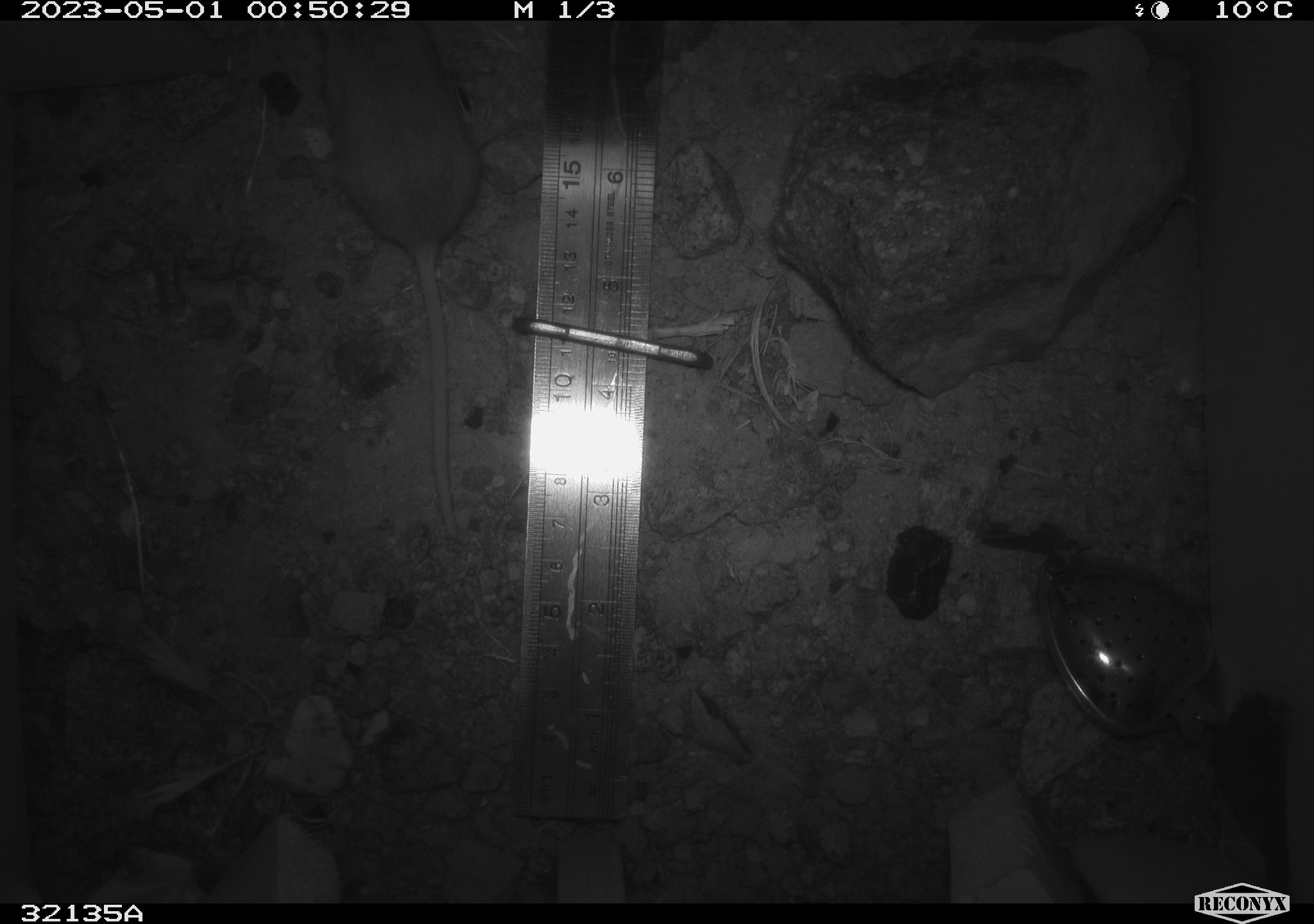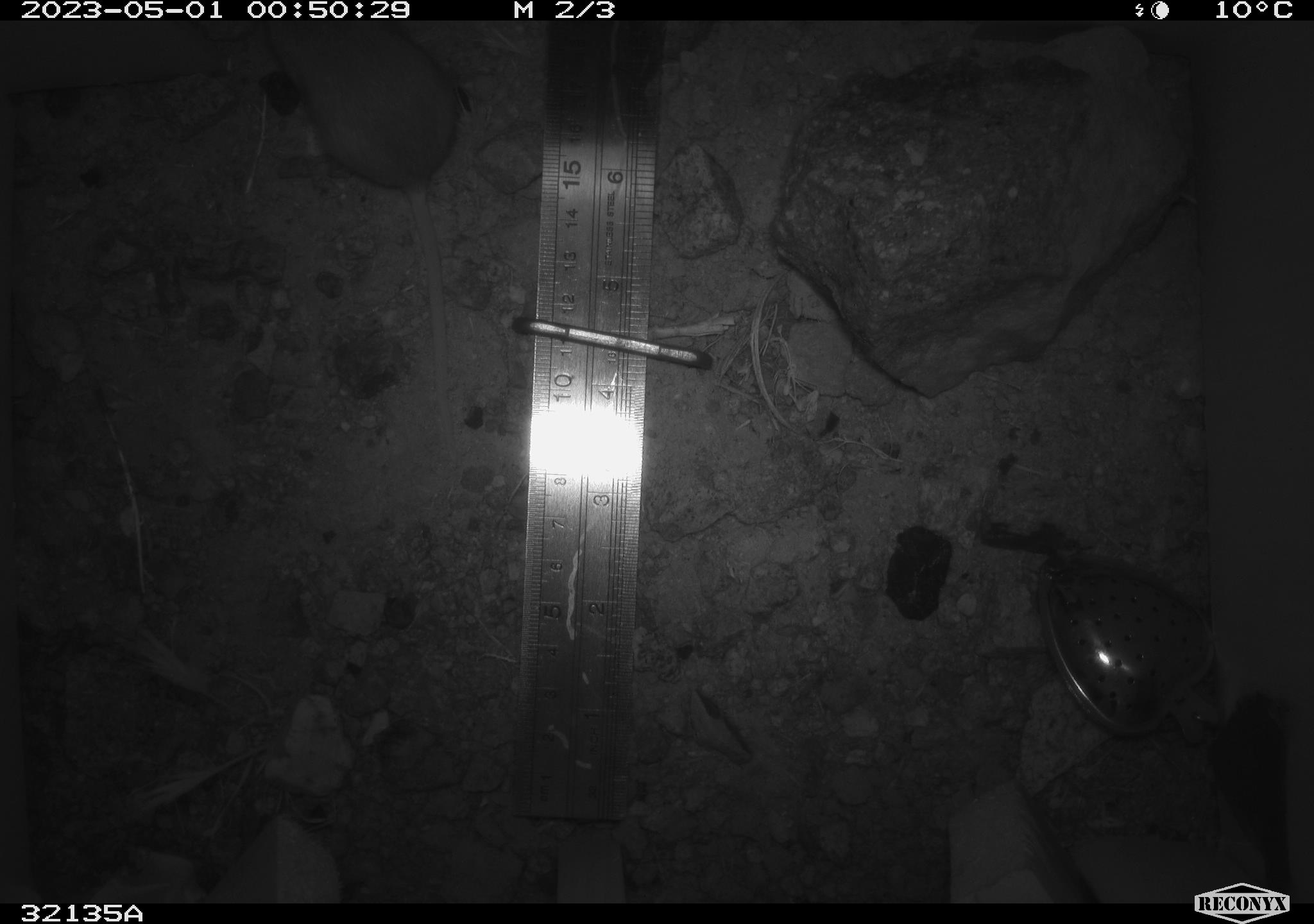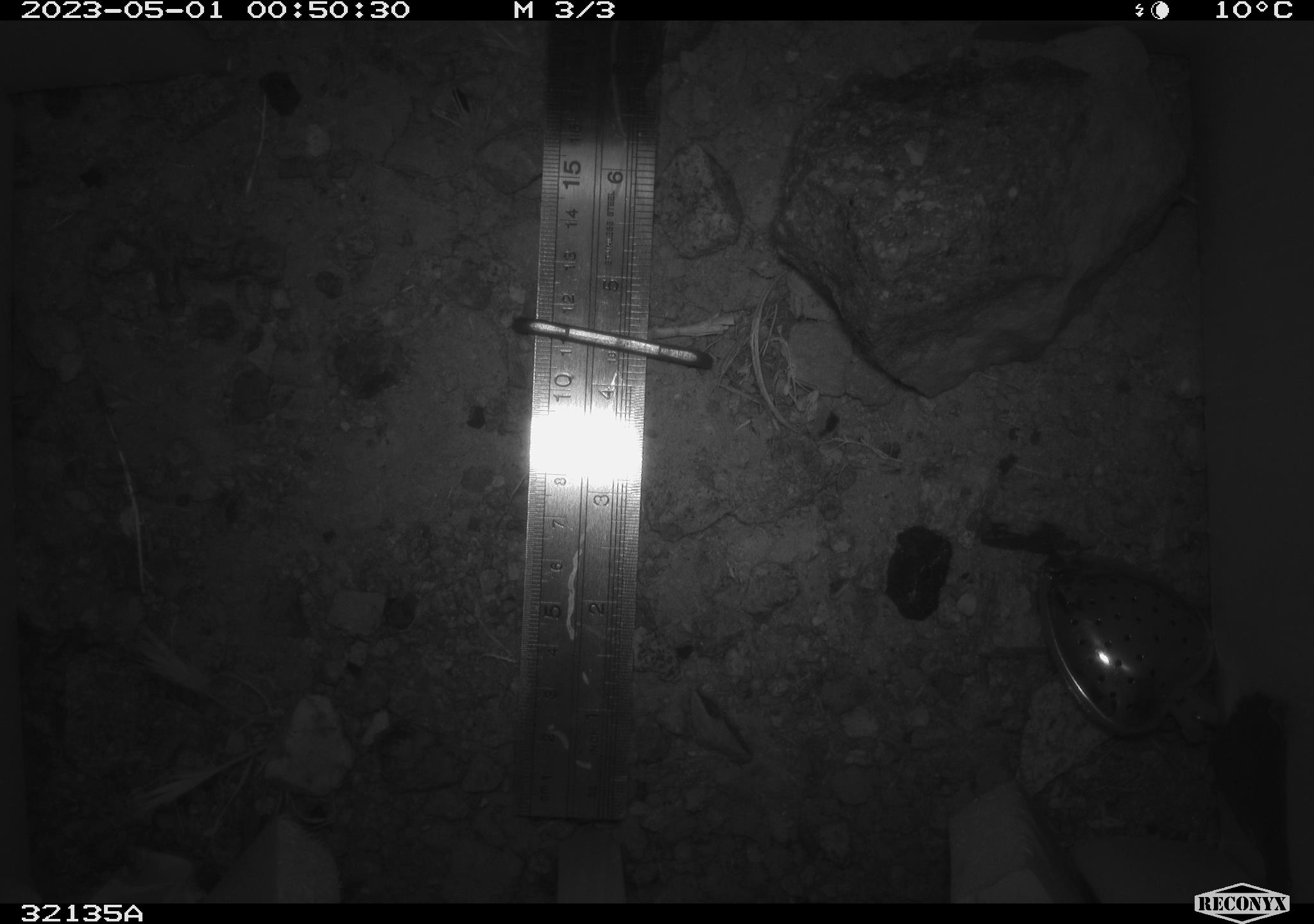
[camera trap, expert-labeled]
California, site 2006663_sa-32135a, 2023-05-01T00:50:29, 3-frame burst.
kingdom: Animalia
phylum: Chordata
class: Mammalia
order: Rodentia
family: Cricetidae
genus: Peromyscus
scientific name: Peromyscus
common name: deer mice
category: peromyscus species